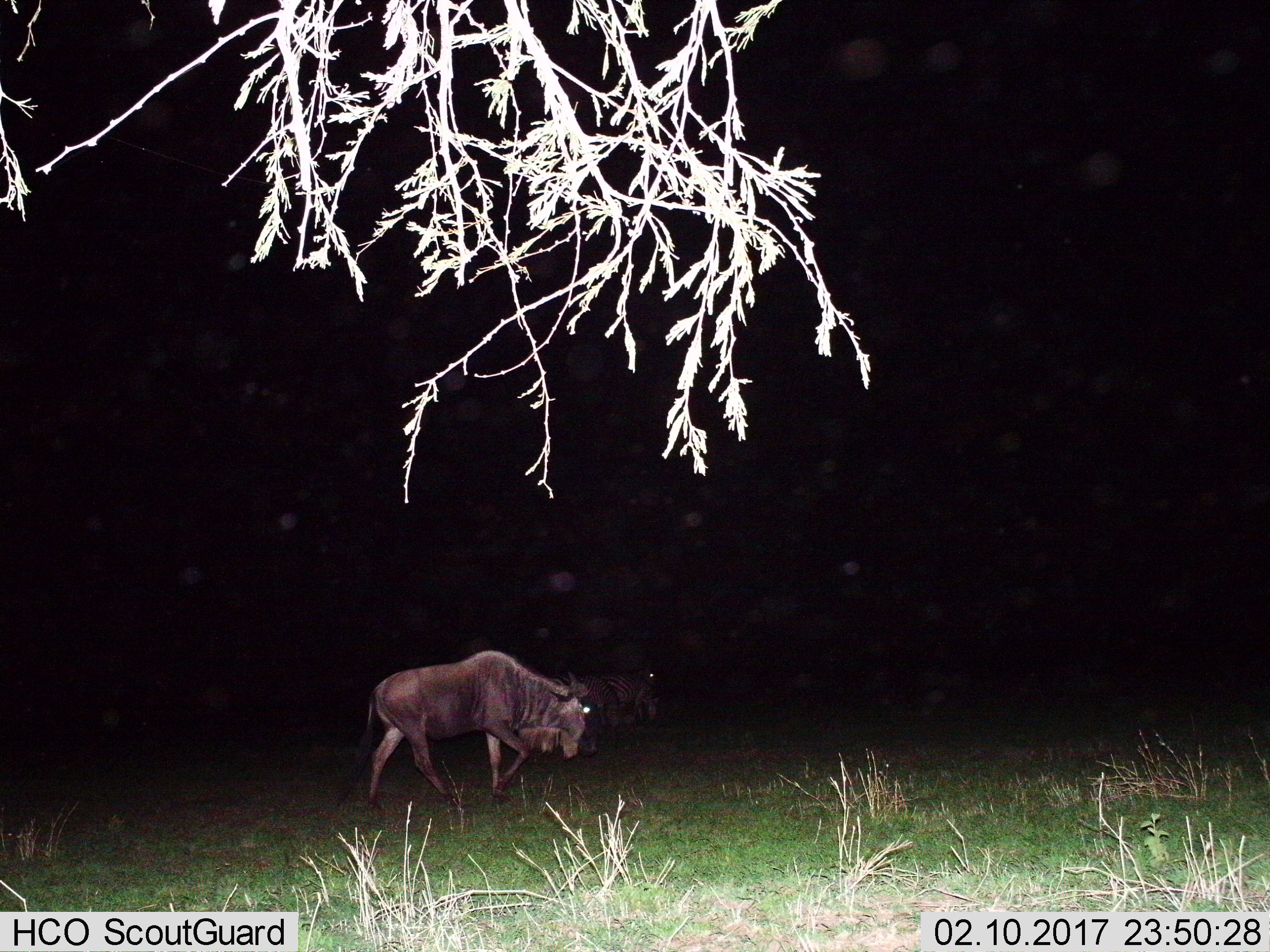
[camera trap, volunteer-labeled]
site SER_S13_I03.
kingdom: Animalia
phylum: Chordata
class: Mammalia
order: Artiodactyla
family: Bovidae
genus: Connochaetes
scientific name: Connochaetes taurinus taurinus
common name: blue wildebeest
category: wildebeestblue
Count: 1.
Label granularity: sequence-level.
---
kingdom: Animalia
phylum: Chordata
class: Mammalia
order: Perissodactyla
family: Equidae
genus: Equus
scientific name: Equus quagga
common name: plains zebra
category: zebraplains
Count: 3.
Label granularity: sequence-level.